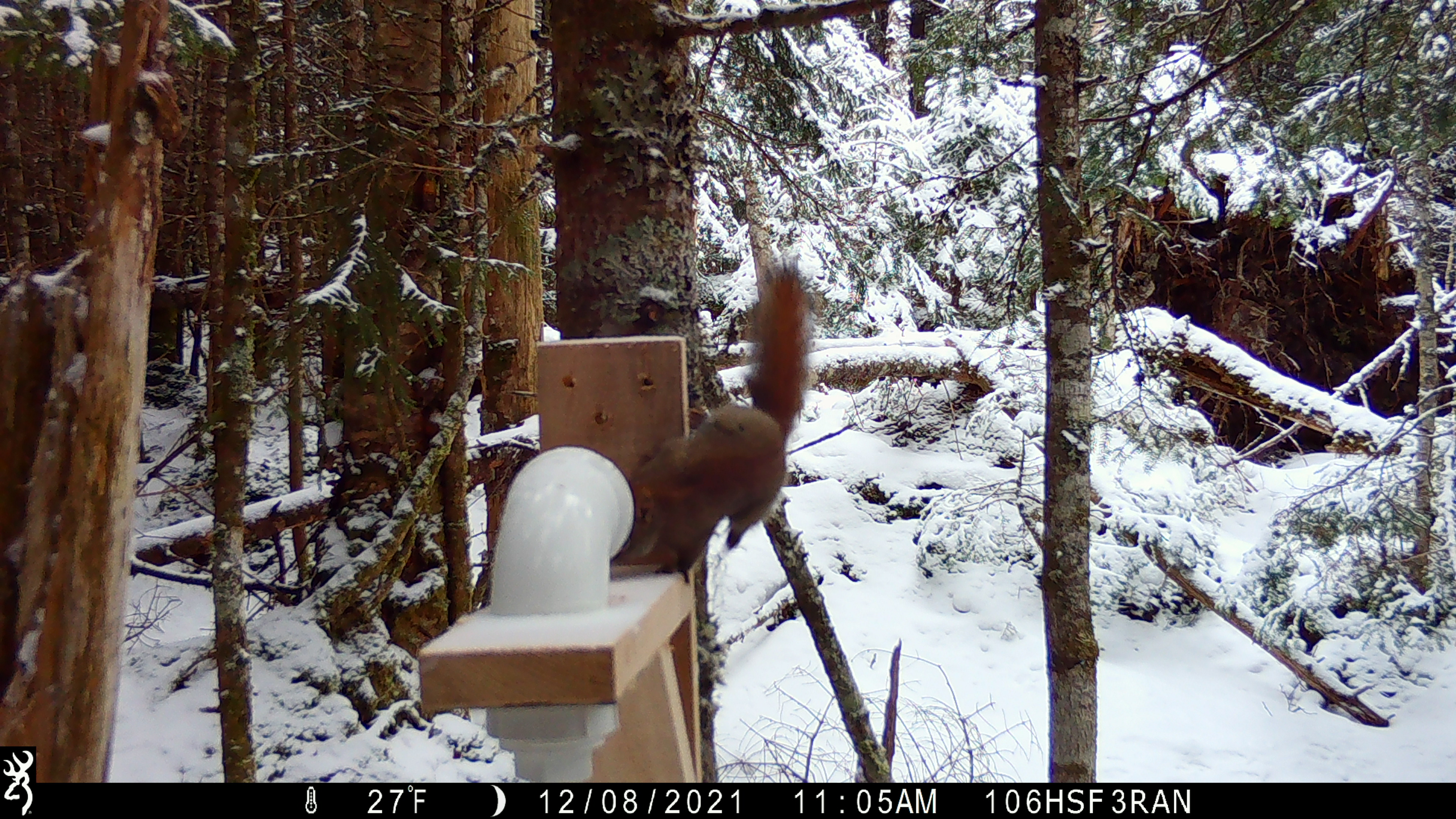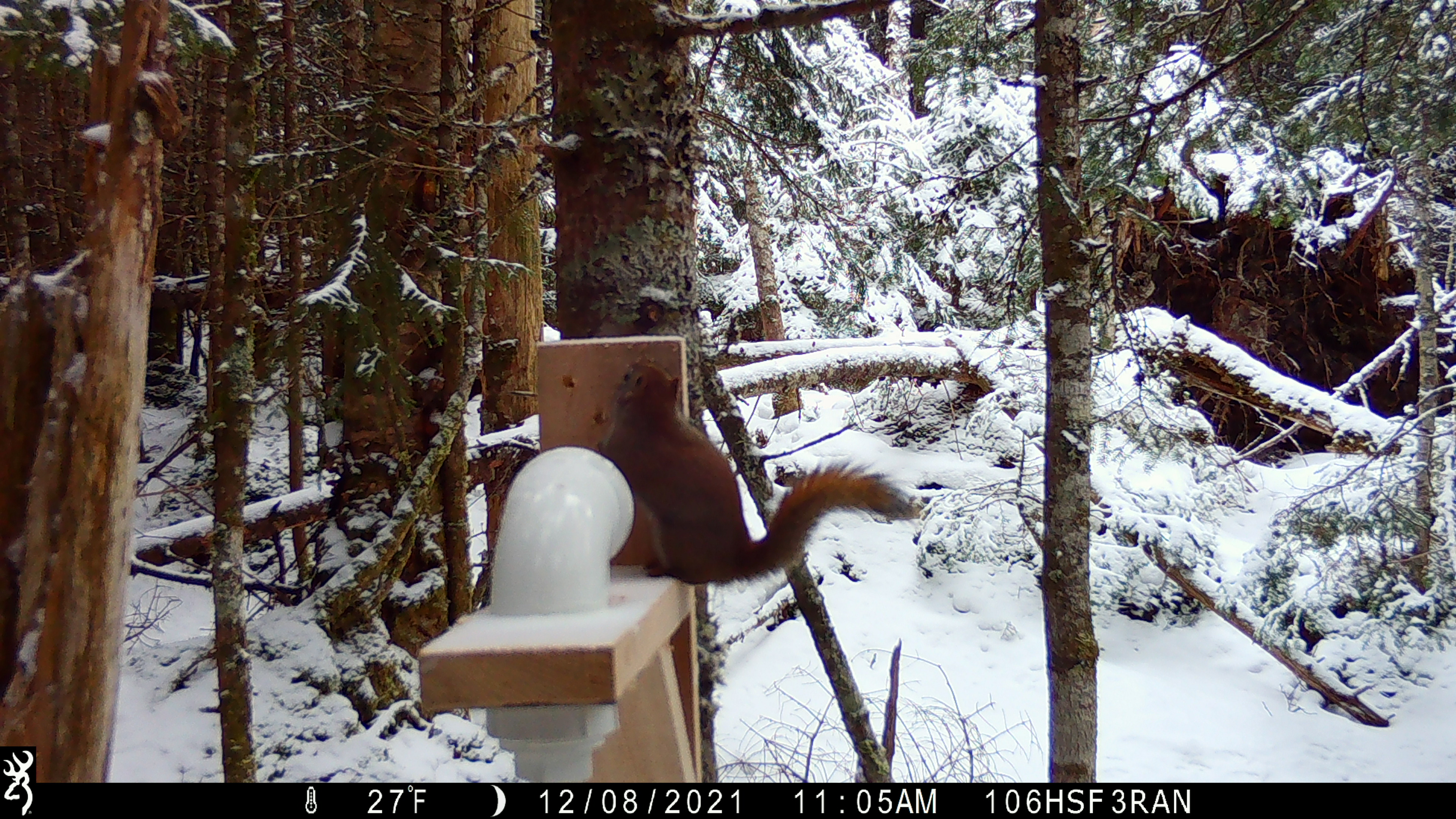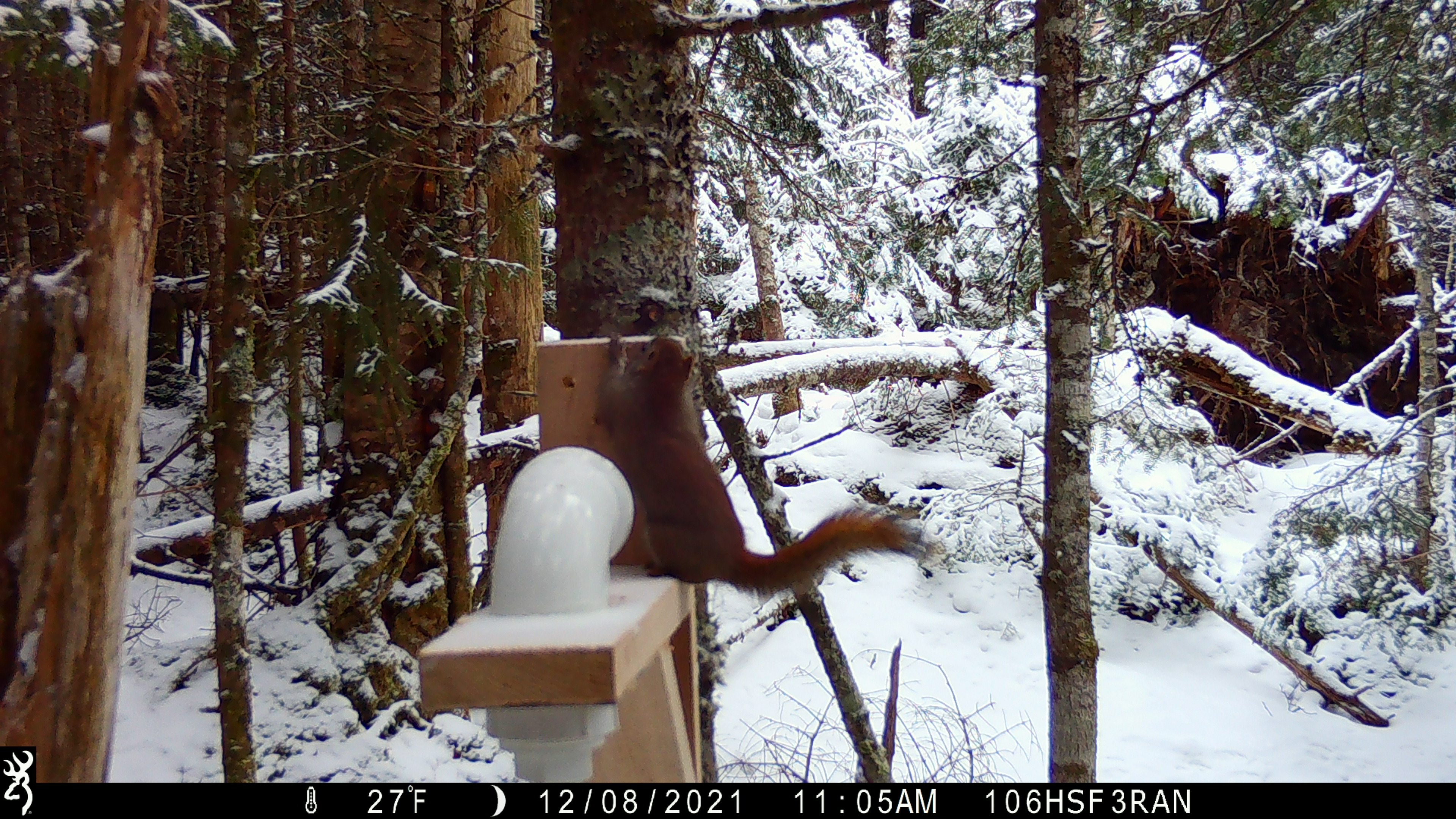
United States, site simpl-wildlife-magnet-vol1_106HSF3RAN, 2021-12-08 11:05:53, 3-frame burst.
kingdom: Animalia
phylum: Chordata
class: Mammalia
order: Rodentia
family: Sciuridae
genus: Tamiasciurus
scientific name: Tamiasciurus hudsonicus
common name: red squirrel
Red squirrel (Tamiasciurus hudsonicus).